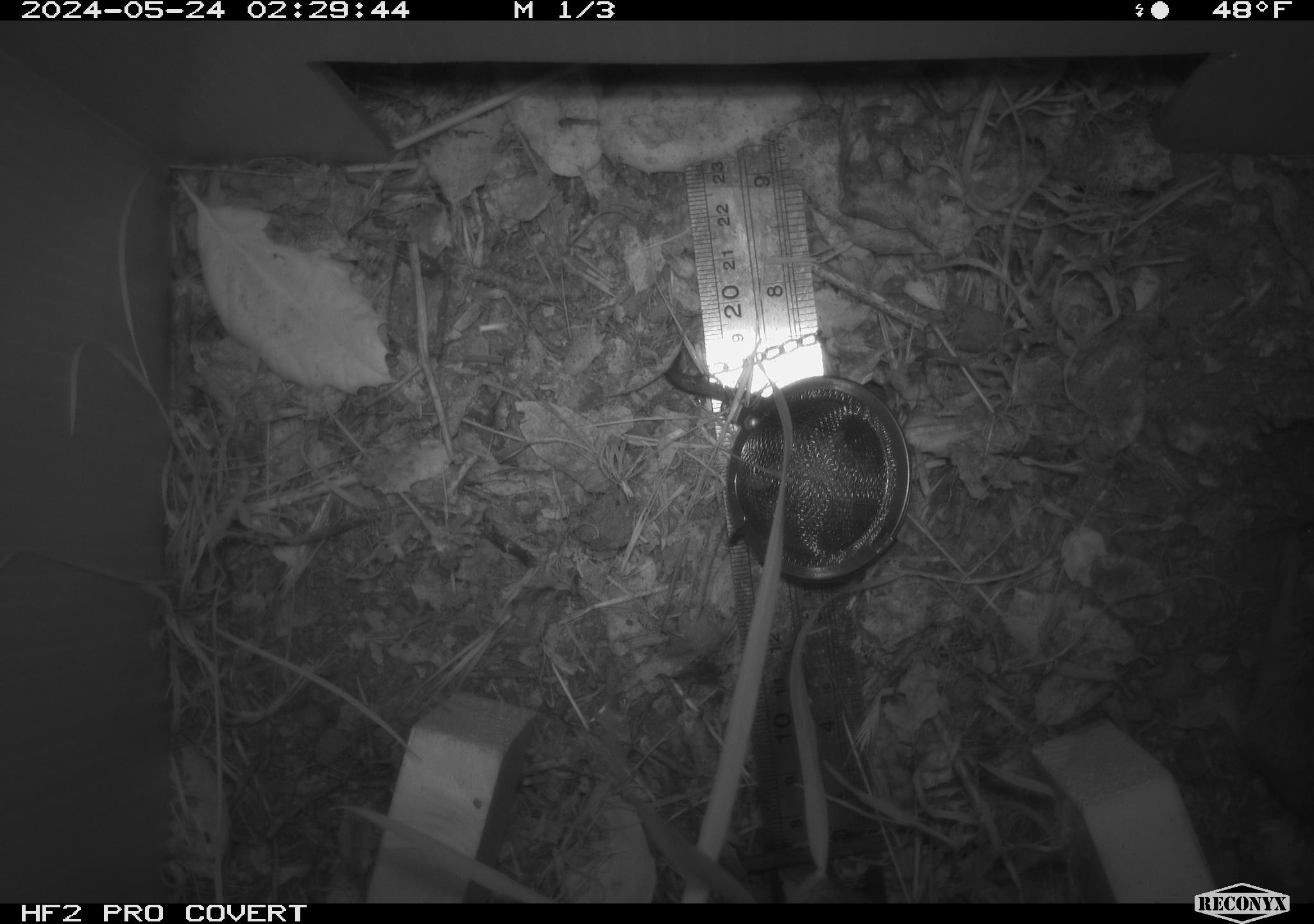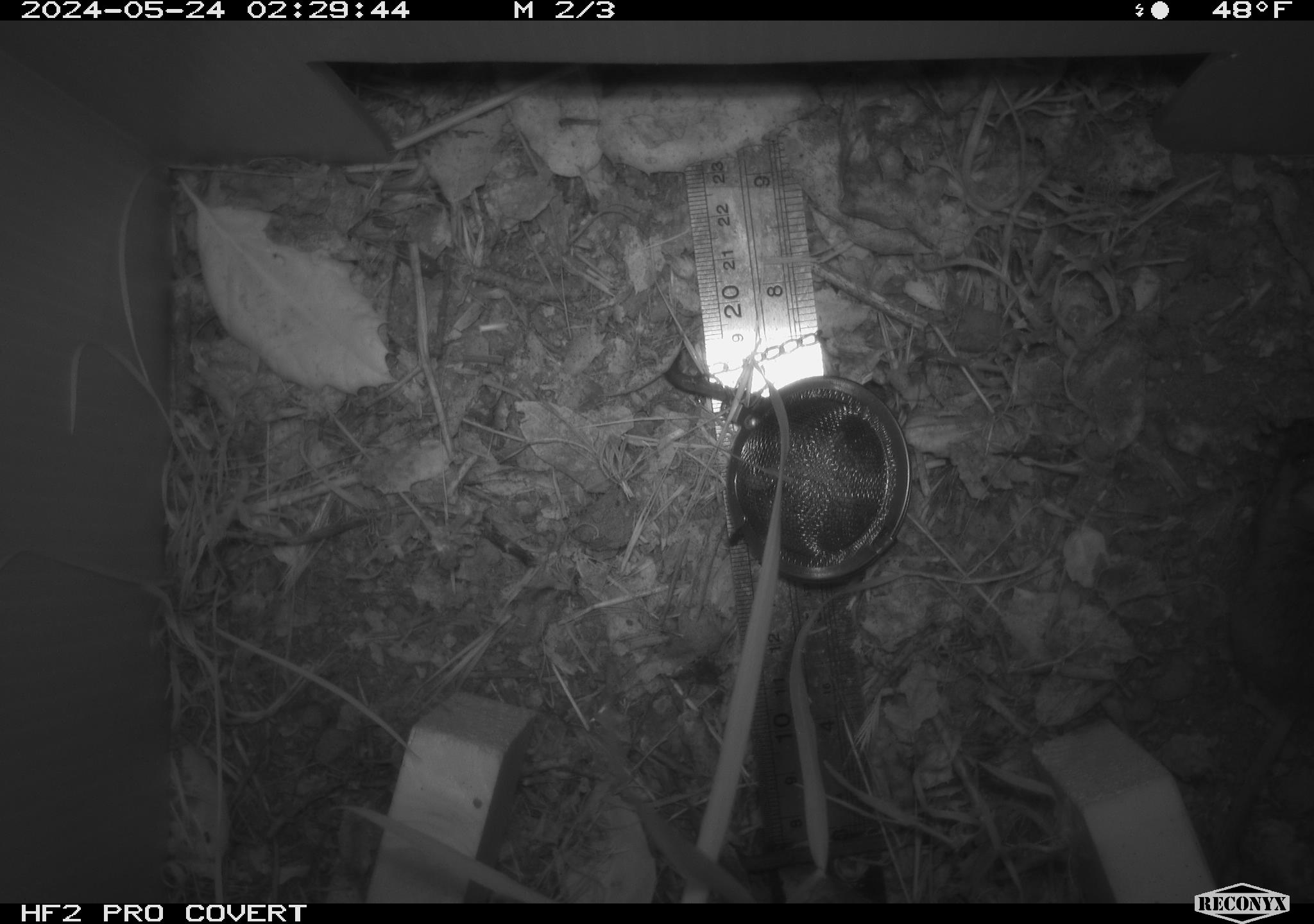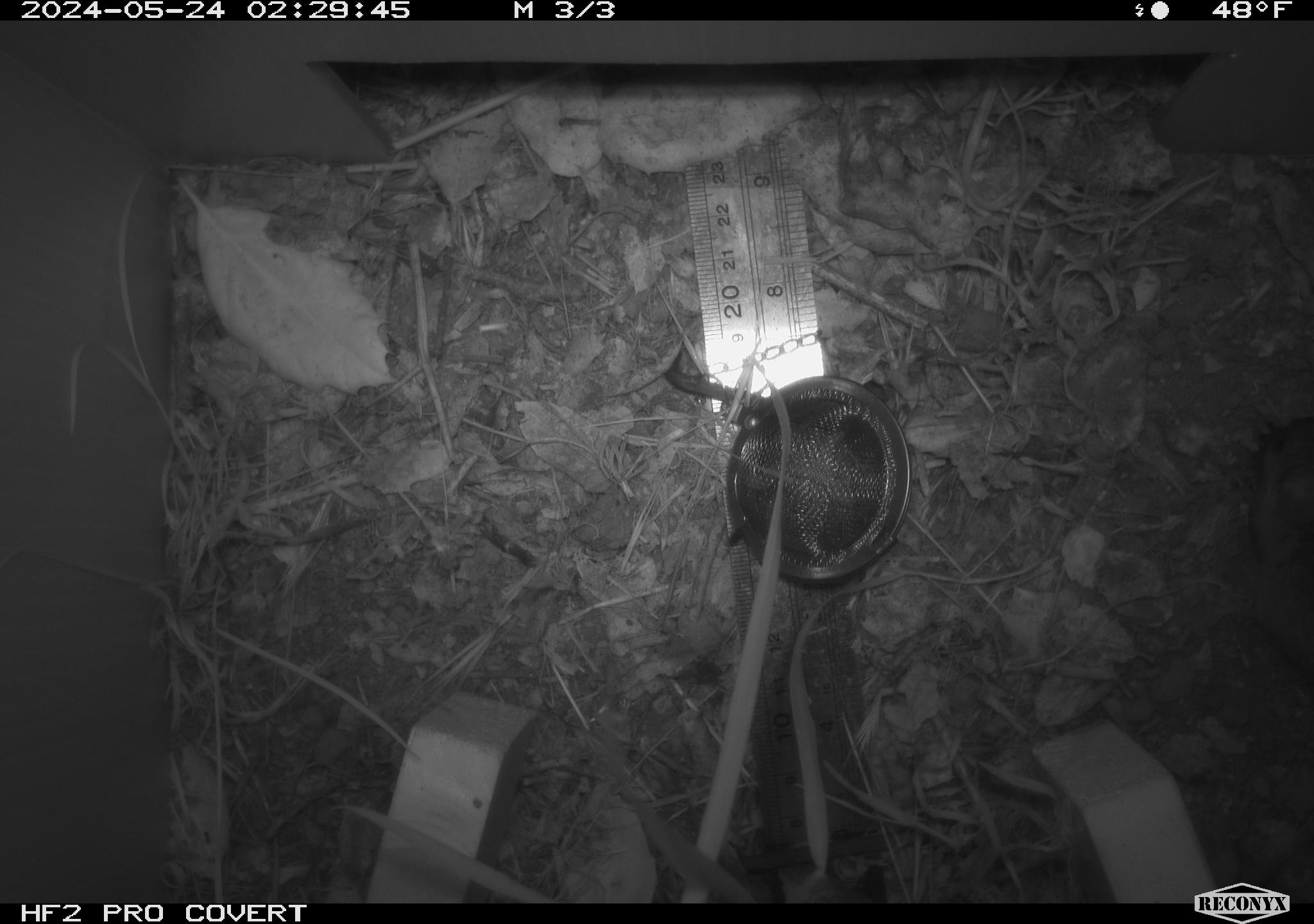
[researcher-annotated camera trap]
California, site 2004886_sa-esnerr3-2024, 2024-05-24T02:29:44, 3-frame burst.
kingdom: Animalia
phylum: Chordata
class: Mammalia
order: Rodentia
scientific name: Rodentia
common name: rodent